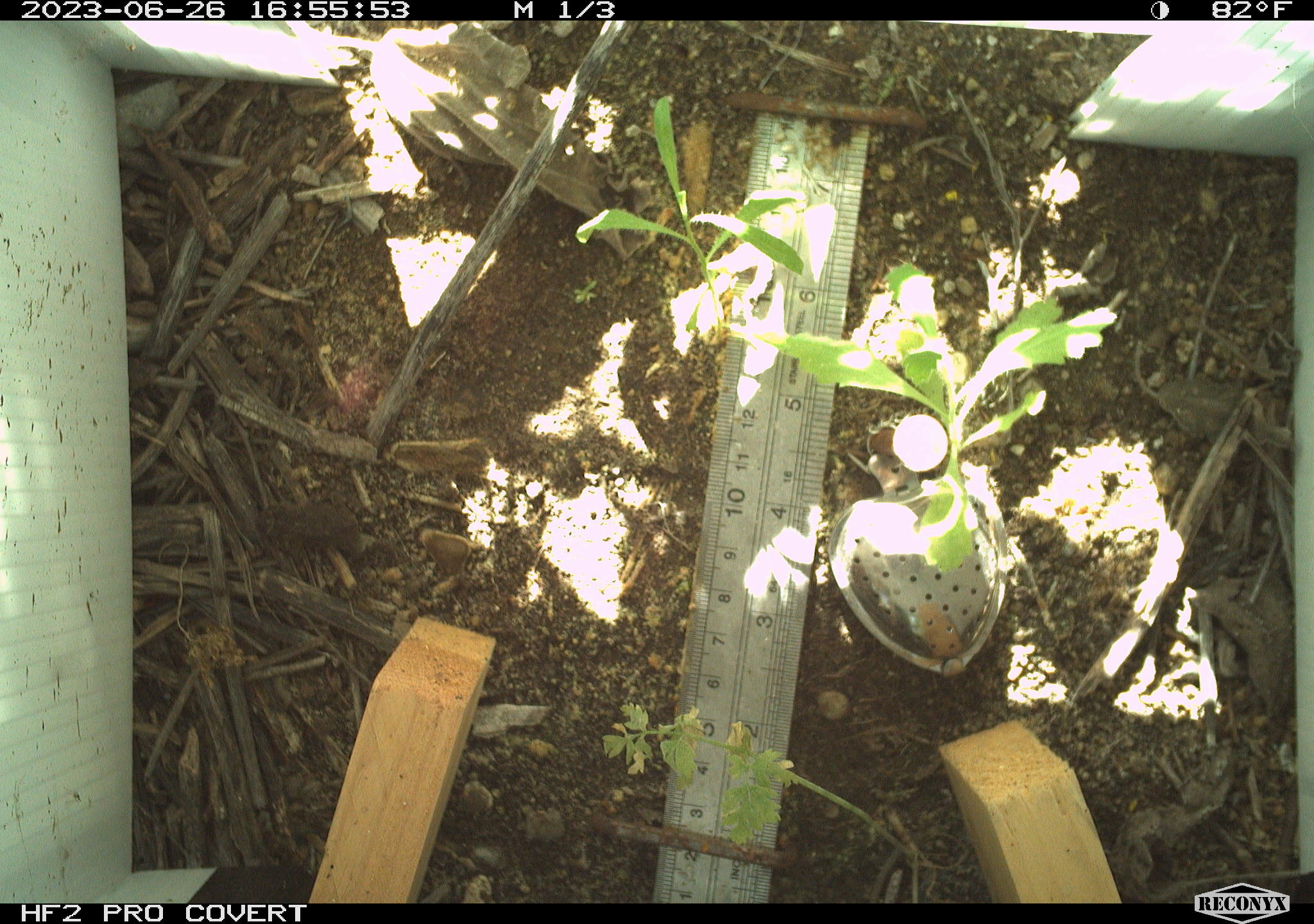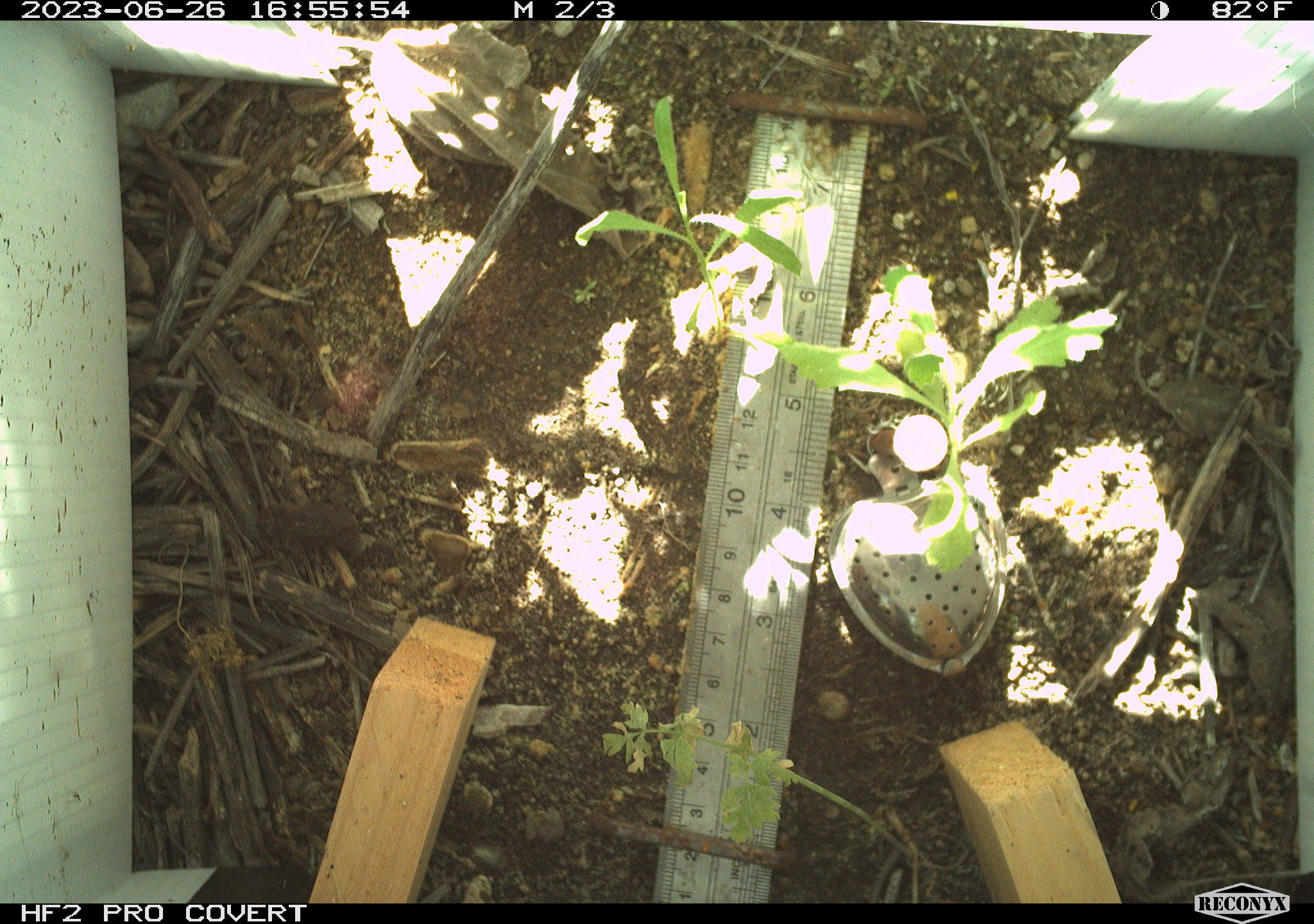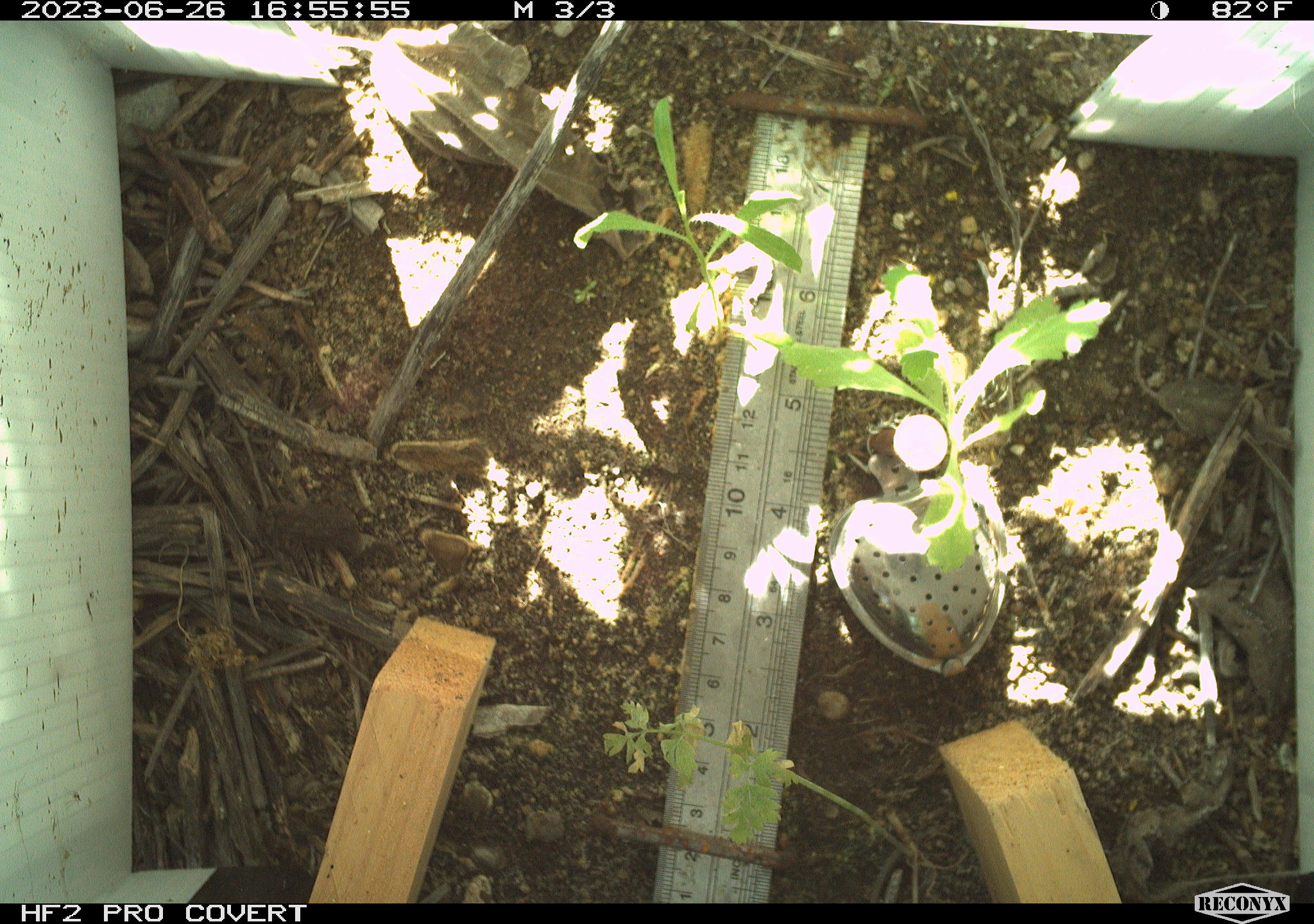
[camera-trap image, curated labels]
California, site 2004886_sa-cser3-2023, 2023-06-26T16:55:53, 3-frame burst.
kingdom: Animalia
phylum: Chordata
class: Amphibia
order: Anura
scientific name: Anura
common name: frogs